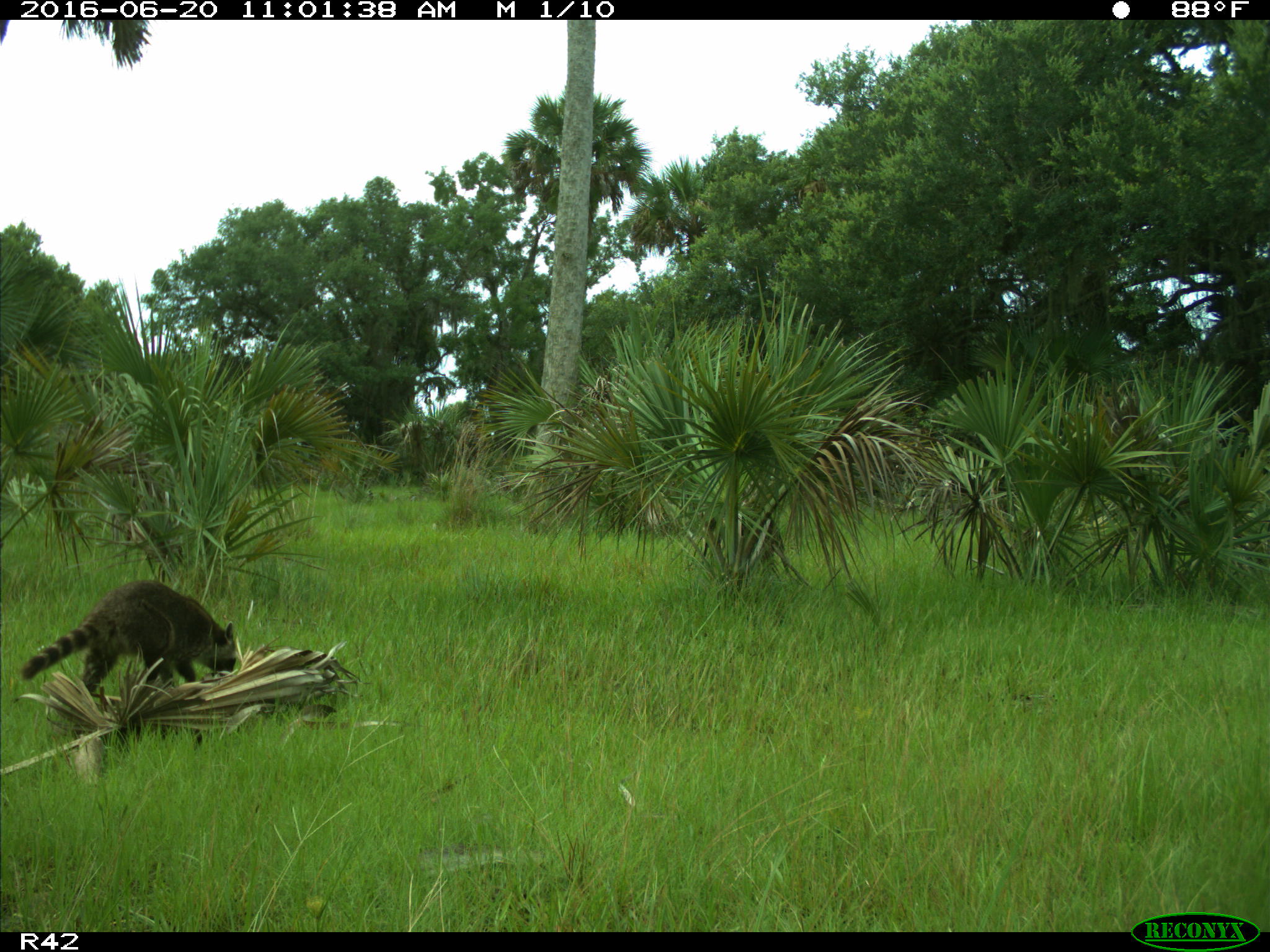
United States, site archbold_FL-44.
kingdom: Animalia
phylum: Chordata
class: Mammalia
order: Carnivora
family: Procyonidae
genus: Procyon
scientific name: Procyon lotor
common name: common raccoon